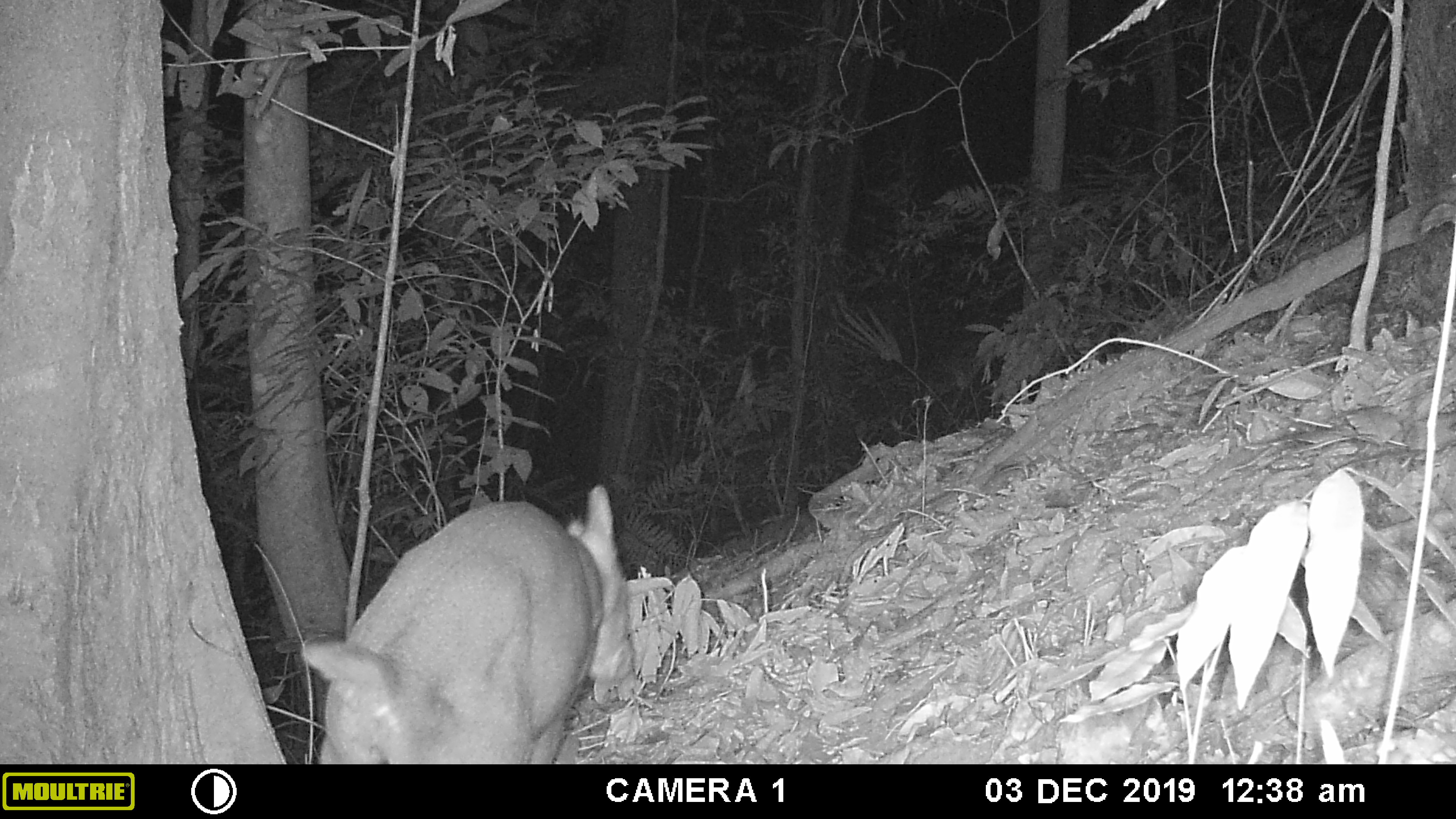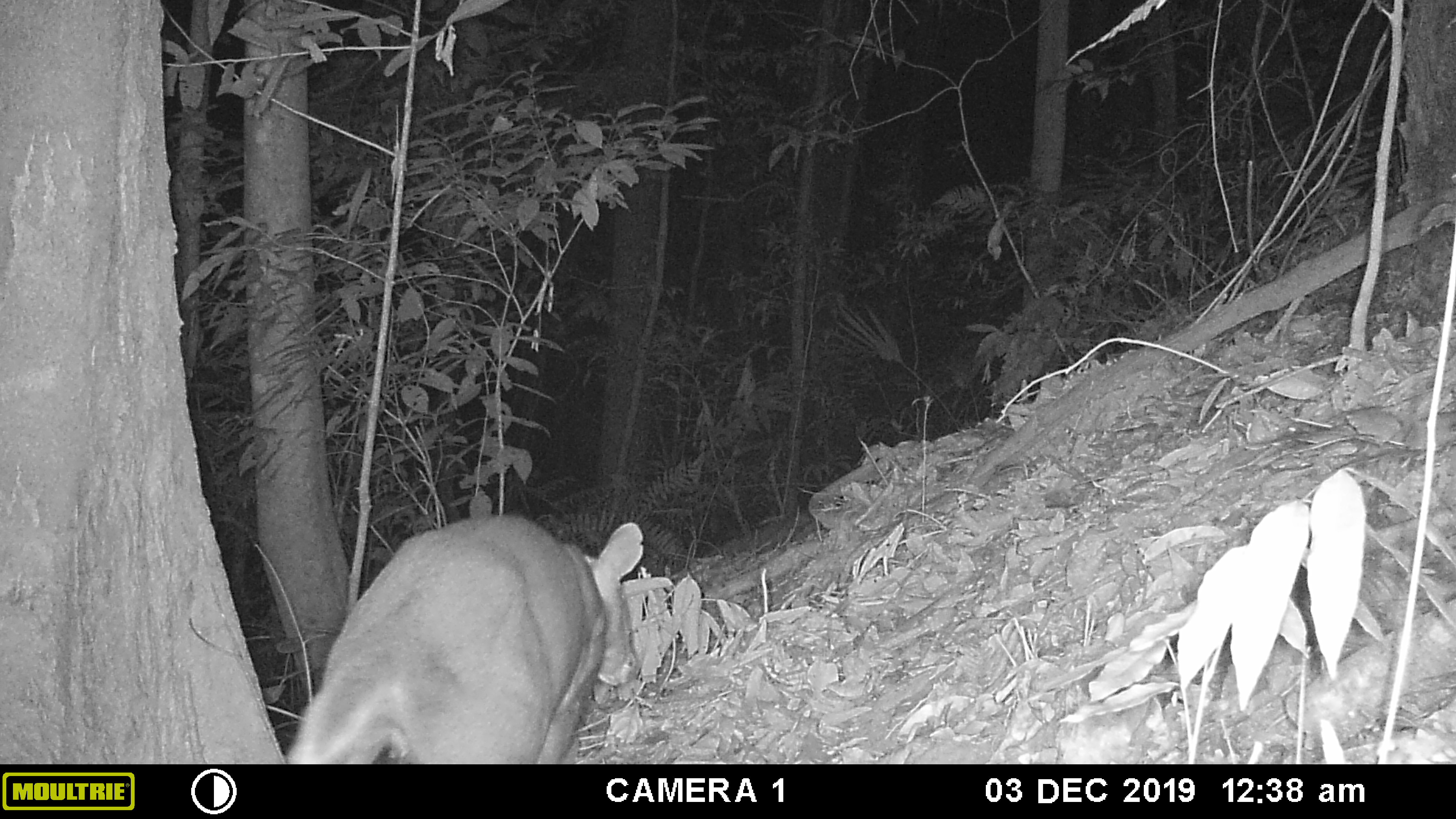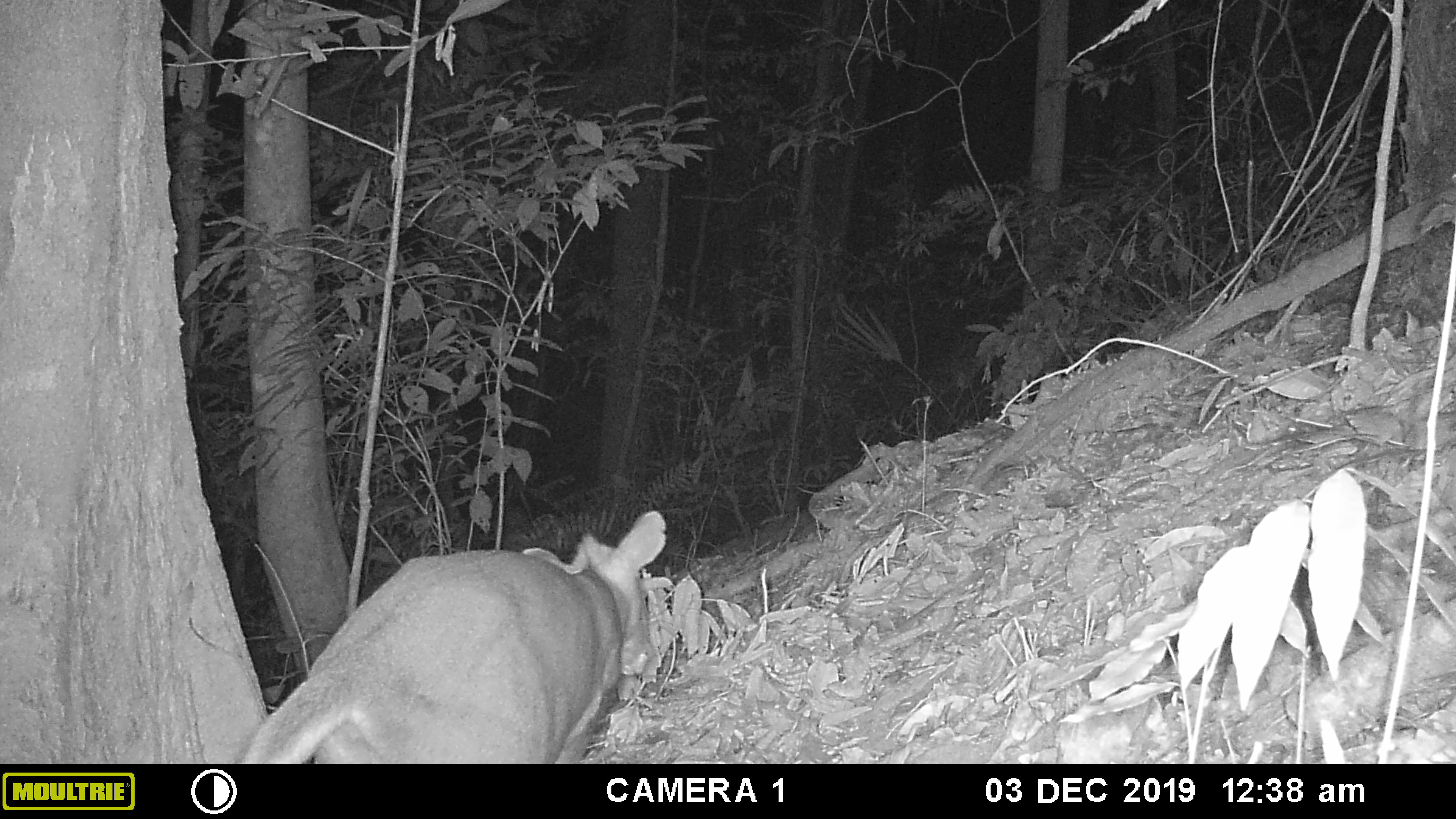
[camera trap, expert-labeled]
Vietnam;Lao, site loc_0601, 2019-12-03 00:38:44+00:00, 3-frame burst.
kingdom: Animalia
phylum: Chordata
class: Mammalia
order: Artiodactyla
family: Cervidae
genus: Muntiacus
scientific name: Muntiacus rooseveltorum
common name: roosevelt's muntjac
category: roosevelts muntjac group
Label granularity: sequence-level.